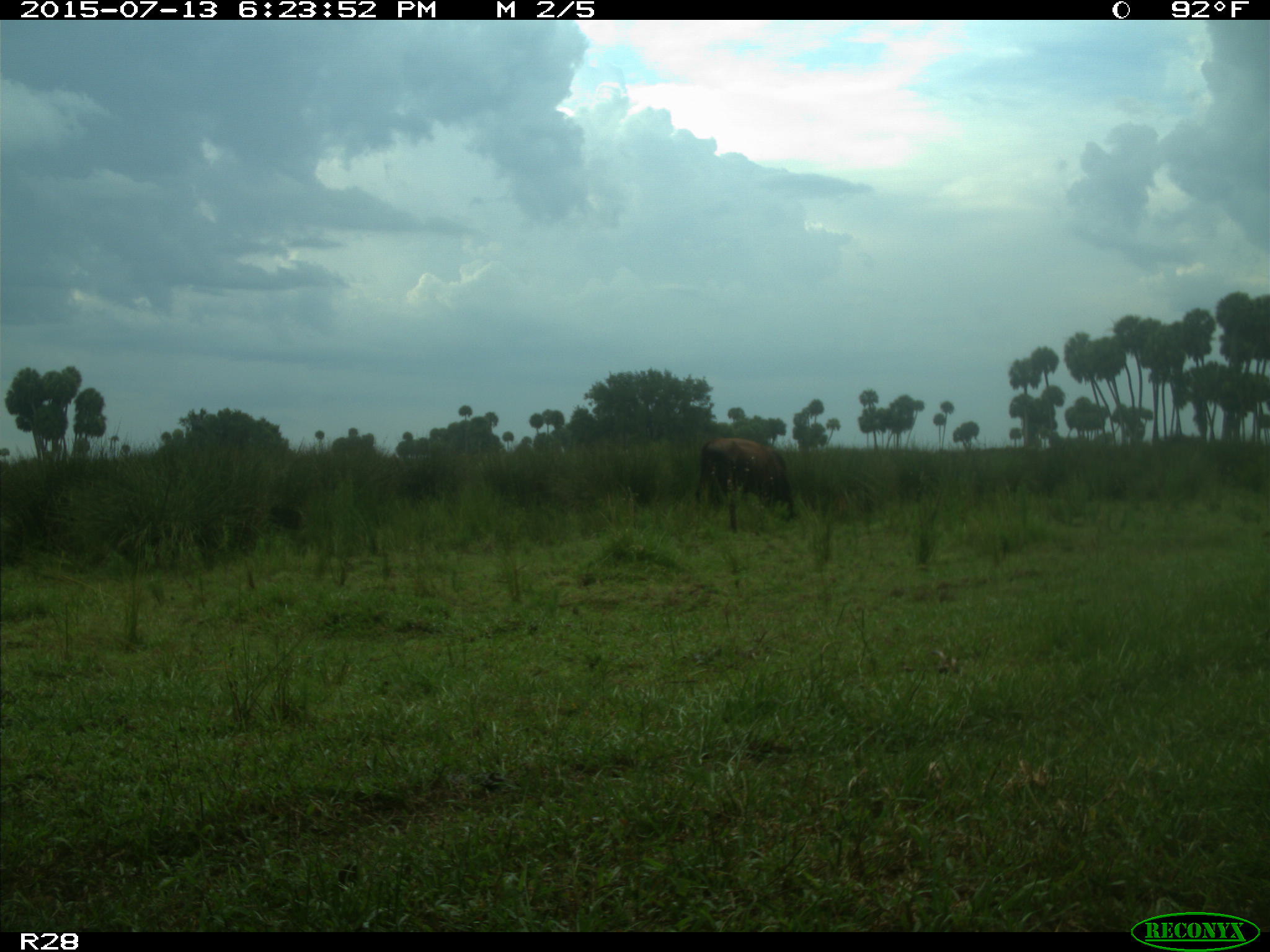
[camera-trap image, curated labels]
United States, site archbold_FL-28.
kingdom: Animalia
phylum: Chordata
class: Mammalia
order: Artiodactyla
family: Bovidae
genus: Bos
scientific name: Bos taurus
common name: domestic cow